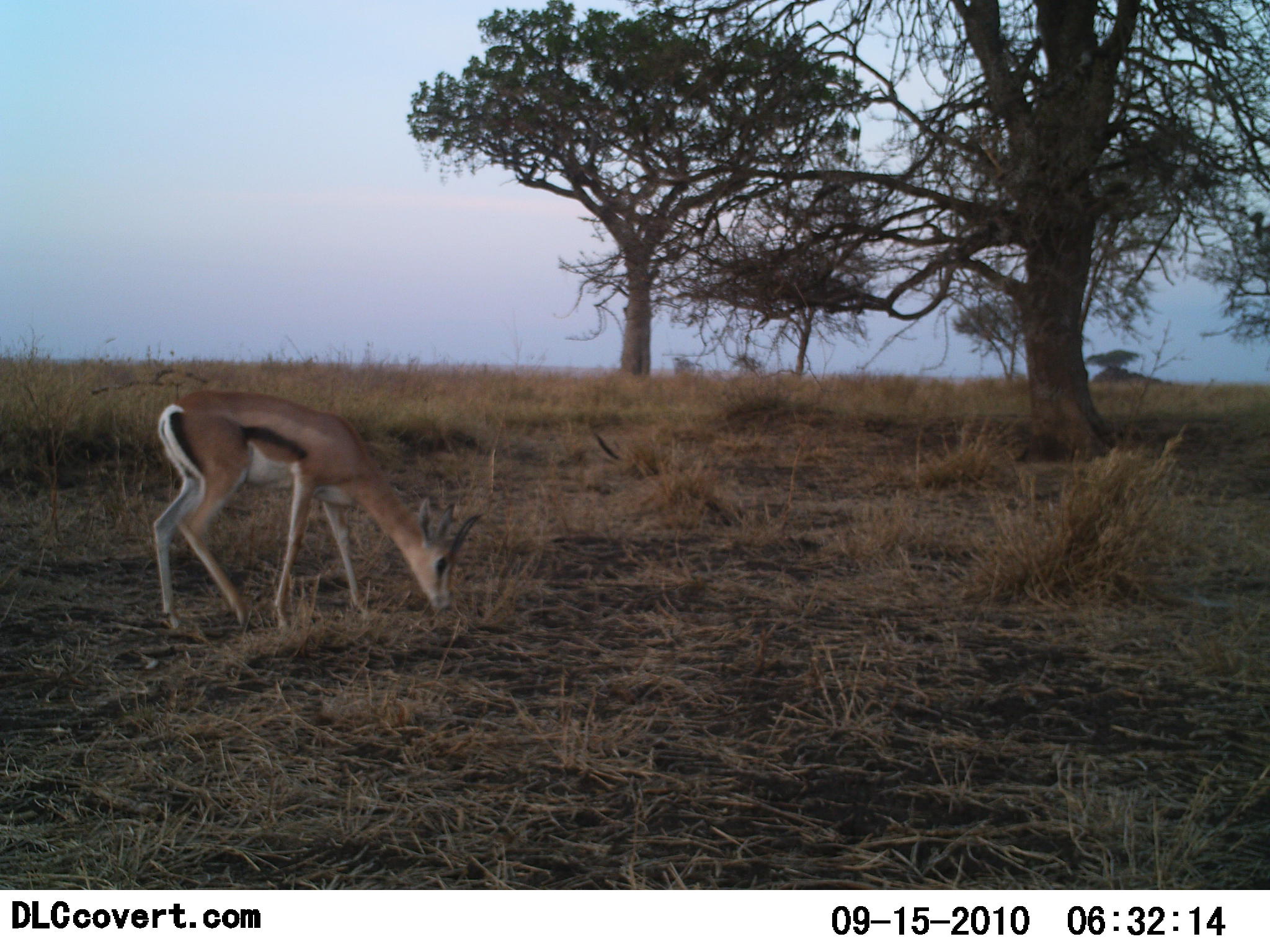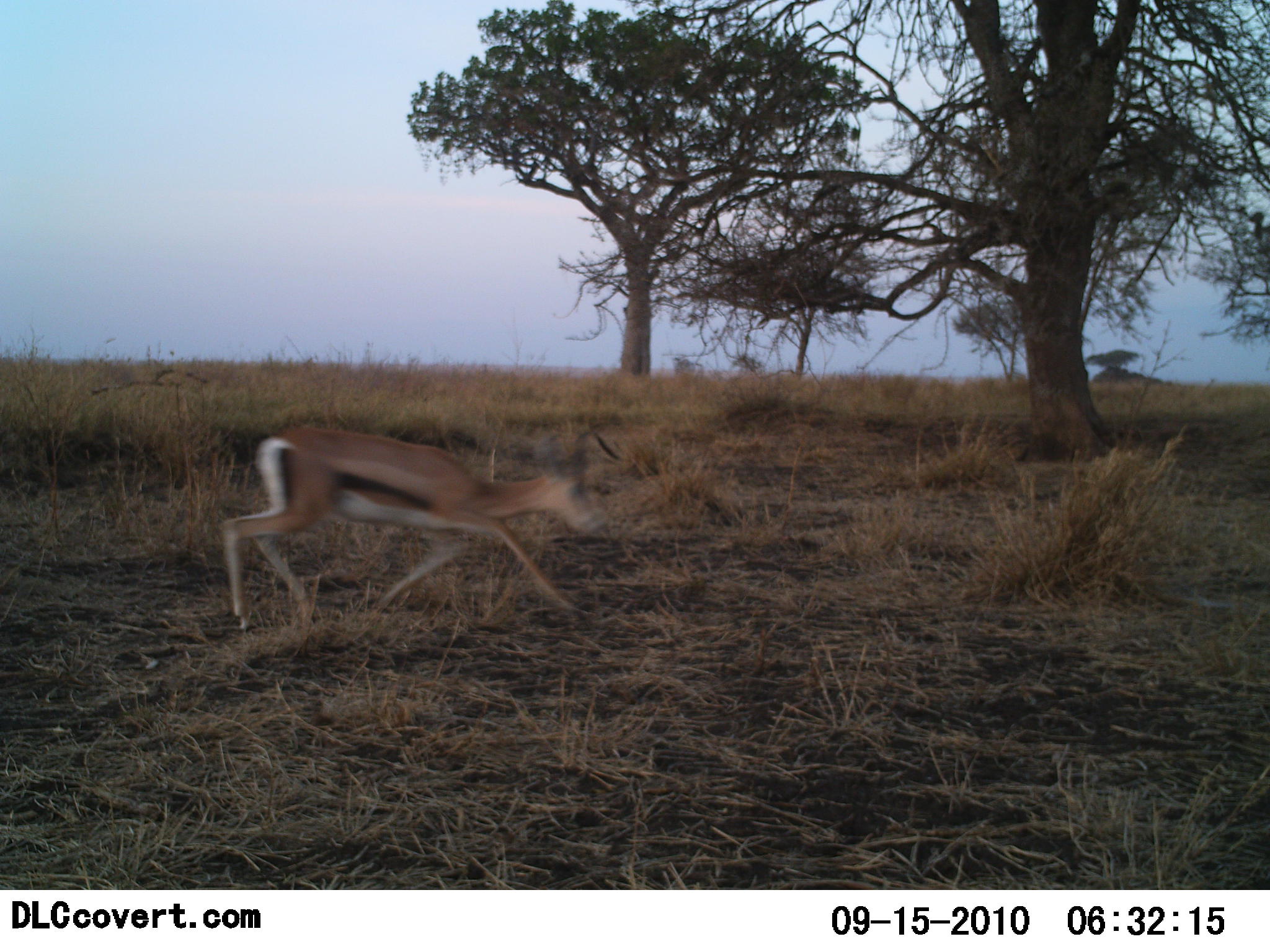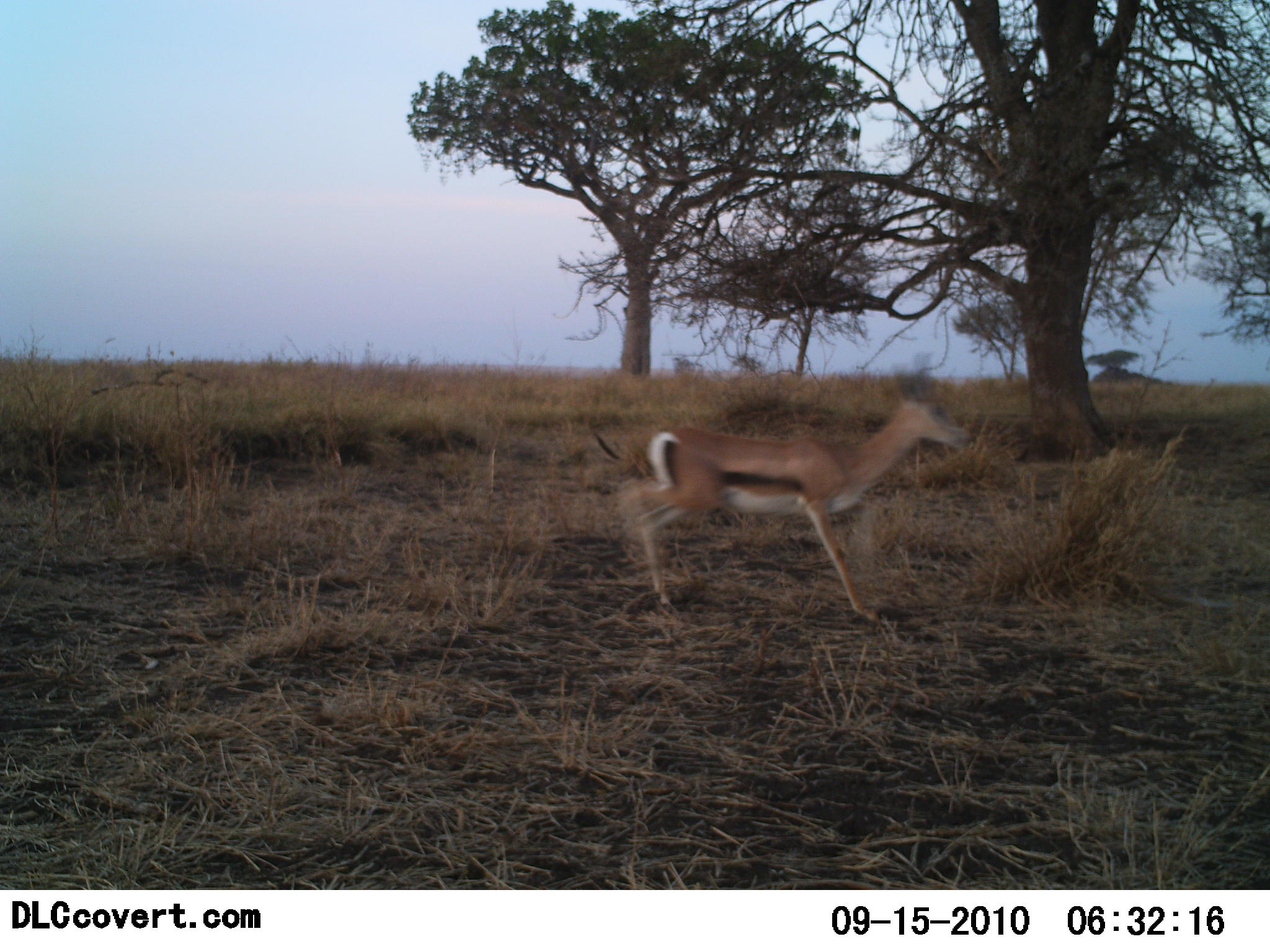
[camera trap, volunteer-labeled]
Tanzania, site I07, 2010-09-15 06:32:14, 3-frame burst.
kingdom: Animalia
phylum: Chordata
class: Mammalia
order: Artiodactyla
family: Bovidae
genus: Eudorcas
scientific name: Eudorcas thomsonii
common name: thomson's gazelle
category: gazellethomsons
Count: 1.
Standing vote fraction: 7%.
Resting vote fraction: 0%.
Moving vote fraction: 93%.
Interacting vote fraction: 0%.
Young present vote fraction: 0%.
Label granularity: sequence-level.